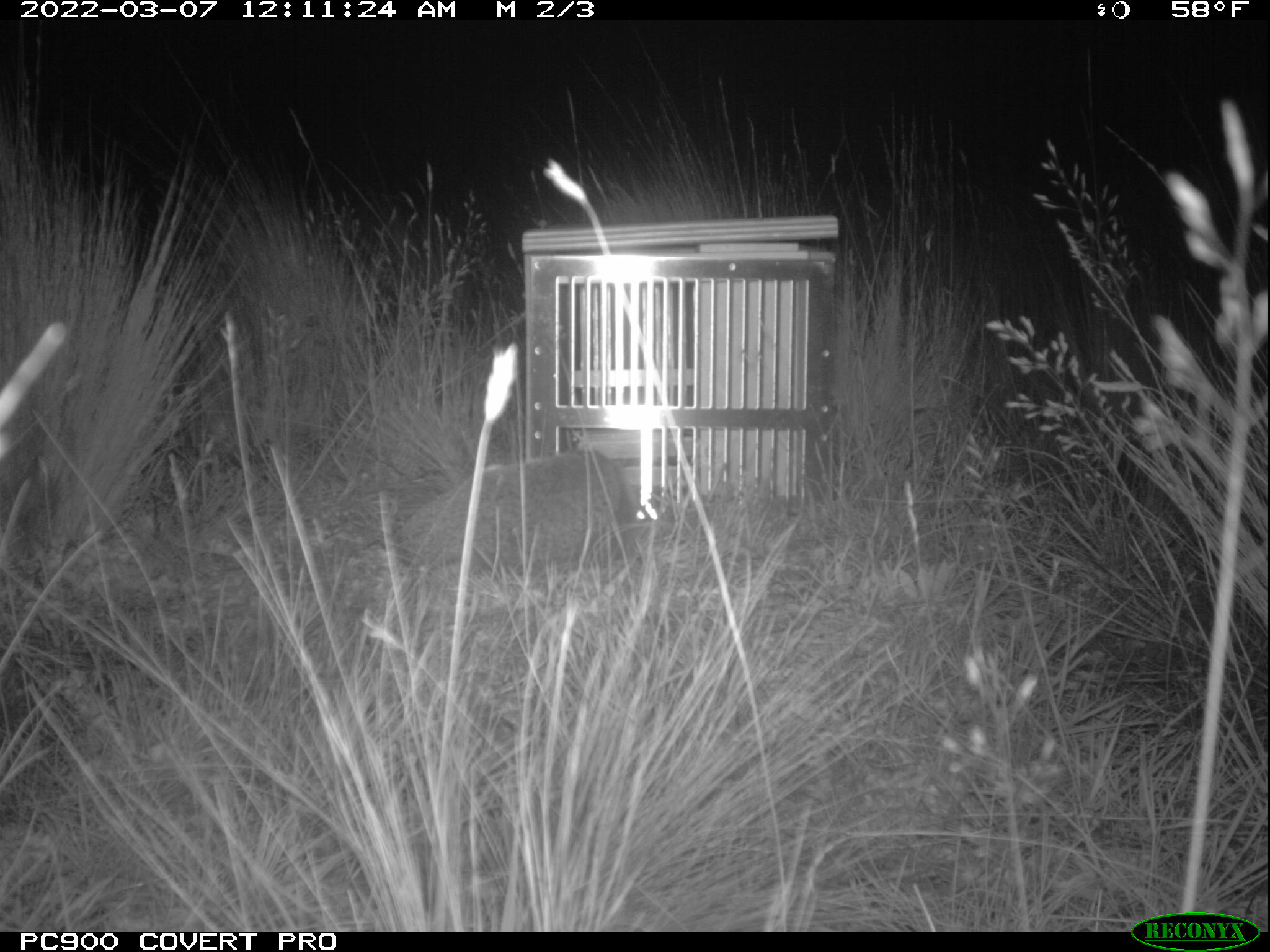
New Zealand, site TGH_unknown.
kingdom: Animalia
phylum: Chordata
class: Mammalia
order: Eulipotyphla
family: Erinaceidae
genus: Erinaceus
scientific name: Erinaceus europaeus europaeus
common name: european hedgehog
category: hedgehog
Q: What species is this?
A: Hedgehog (european hedgehog) (Erinaceus europaeus europaeus).